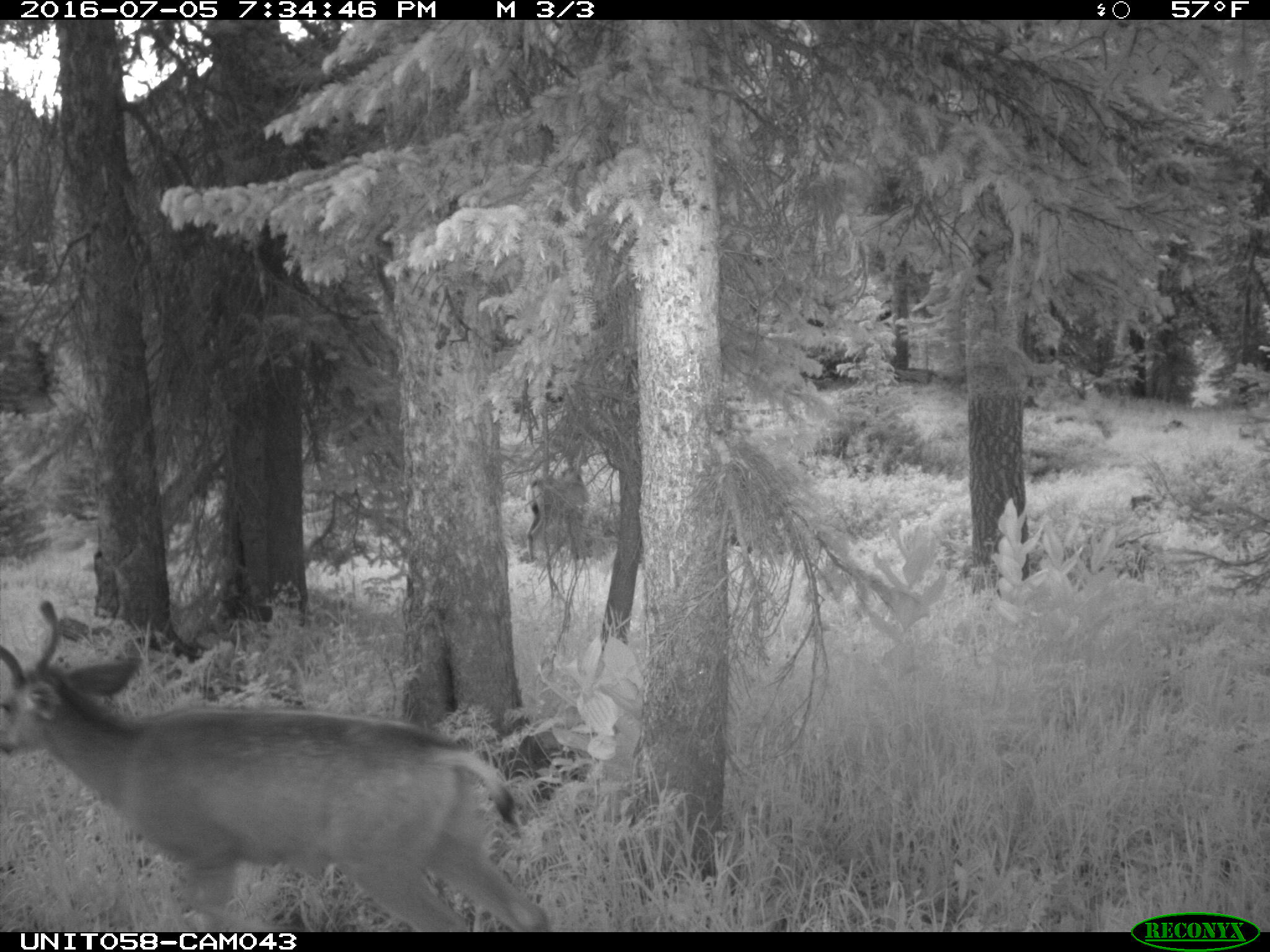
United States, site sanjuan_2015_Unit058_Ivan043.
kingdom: Animalia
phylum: Chordata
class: Mammalia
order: Artiodactyla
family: Cervidae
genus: Odocoileus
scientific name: Odocoileus hemionus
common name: mule deer